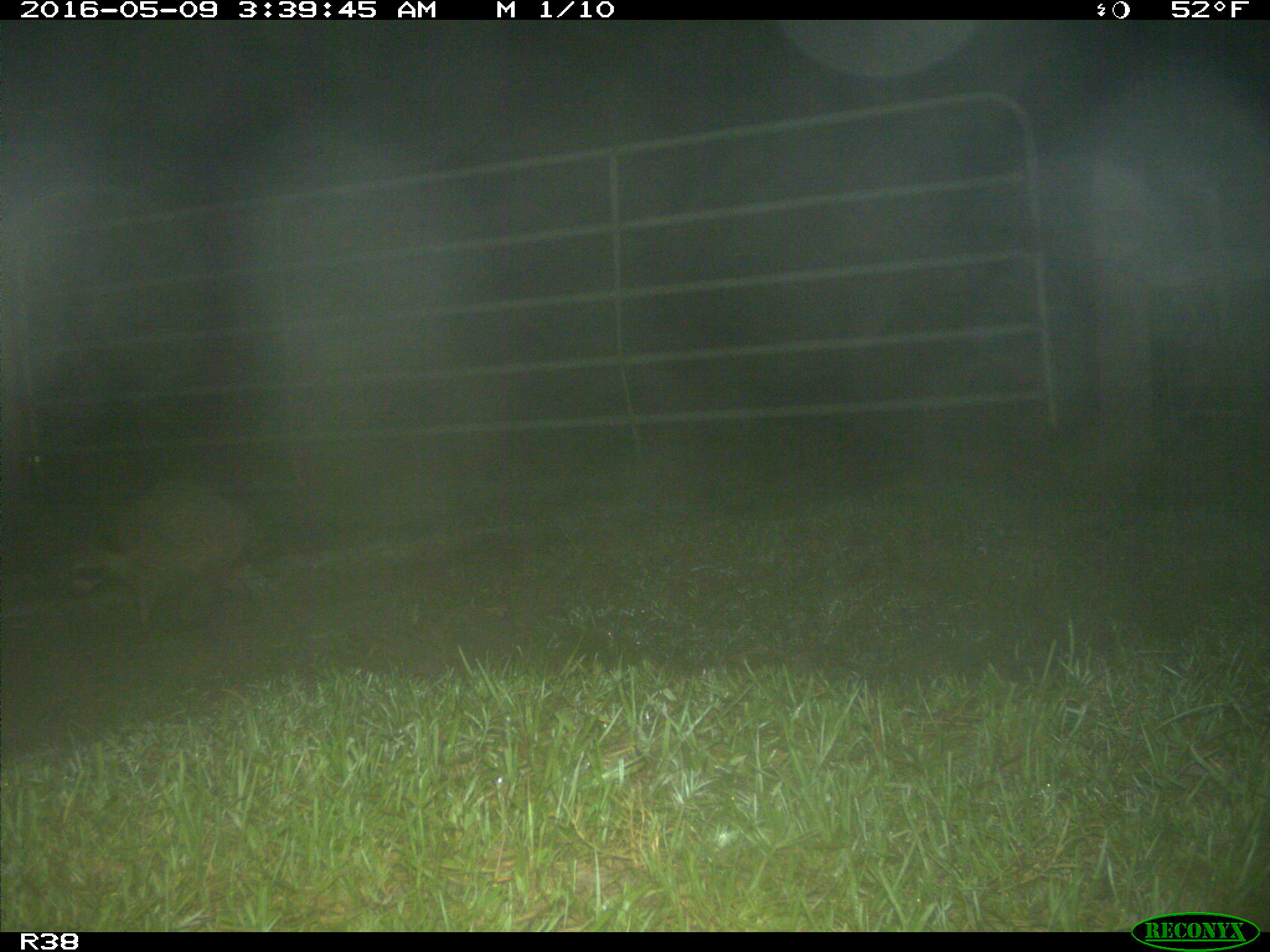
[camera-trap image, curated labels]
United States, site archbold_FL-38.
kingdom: Animalia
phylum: Chordata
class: Mammalia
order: Carnivora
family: Procyonidae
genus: Procyon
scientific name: Procyon lotor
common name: common raccoon